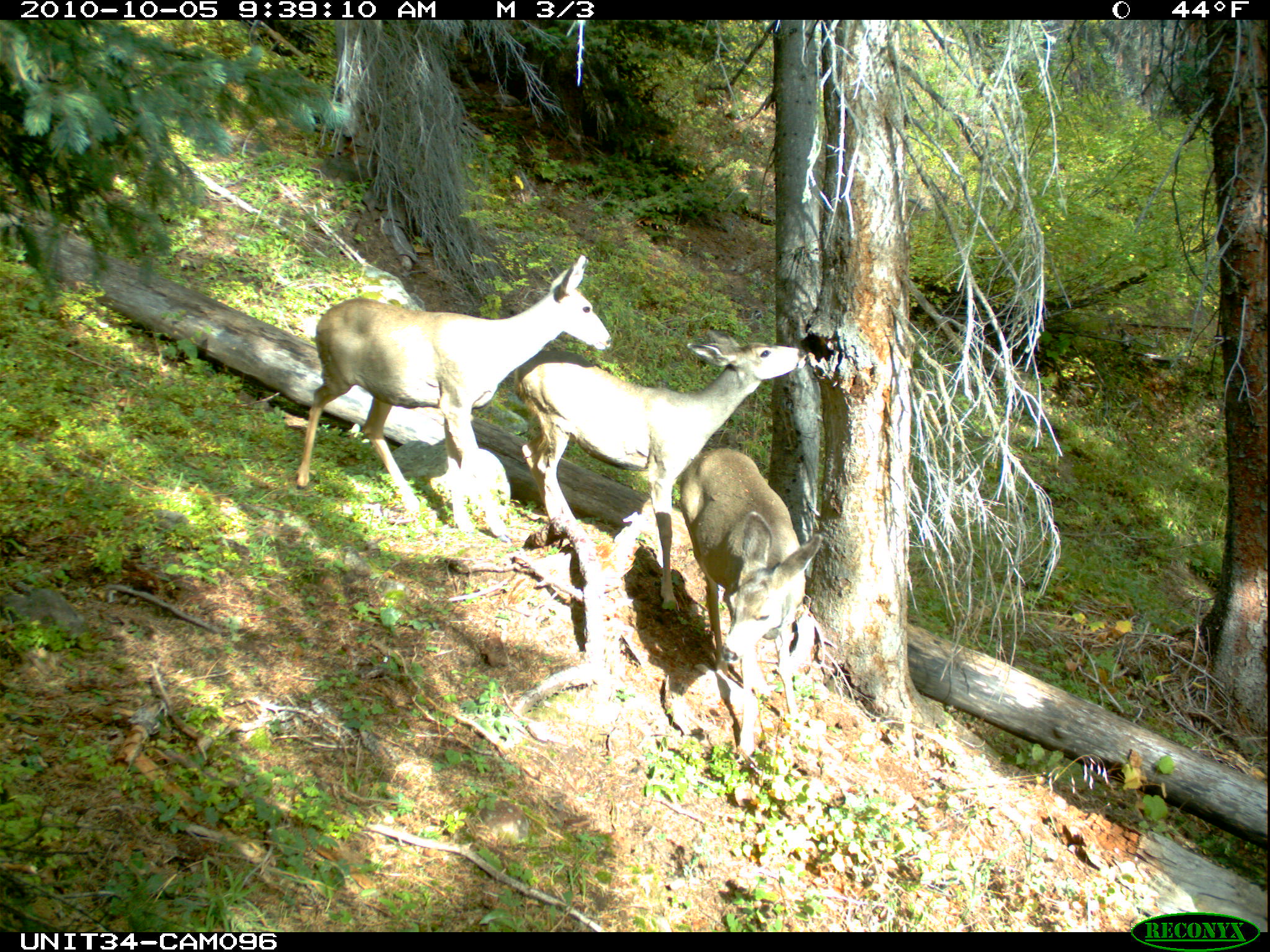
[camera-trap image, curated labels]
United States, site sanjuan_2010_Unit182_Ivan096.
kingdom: Animalia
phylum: Chordata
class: Mammalia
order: Artiodactyla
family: Cervidae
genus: Odocoileus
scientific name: Odocoileus hemionus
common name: mule deer